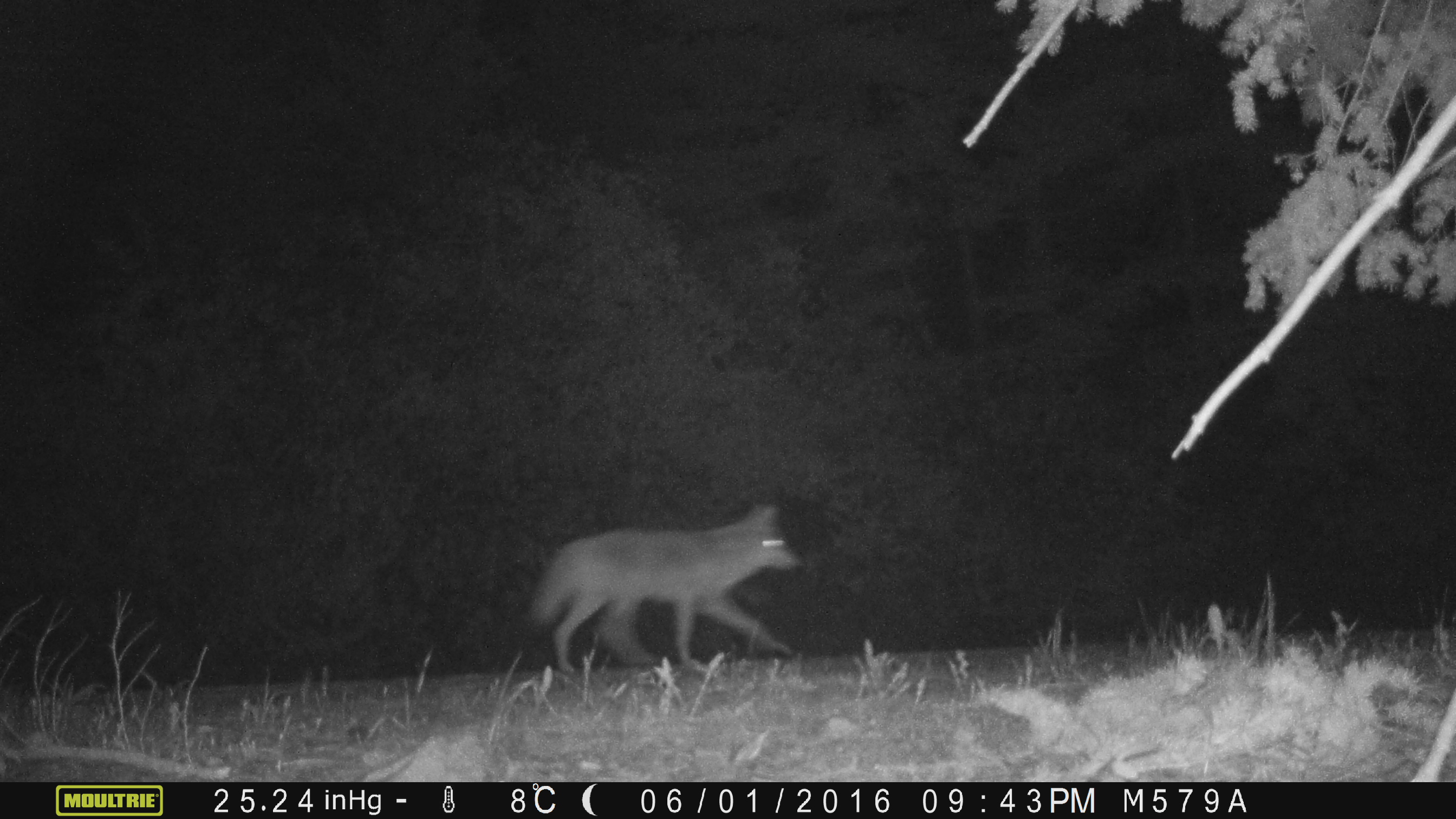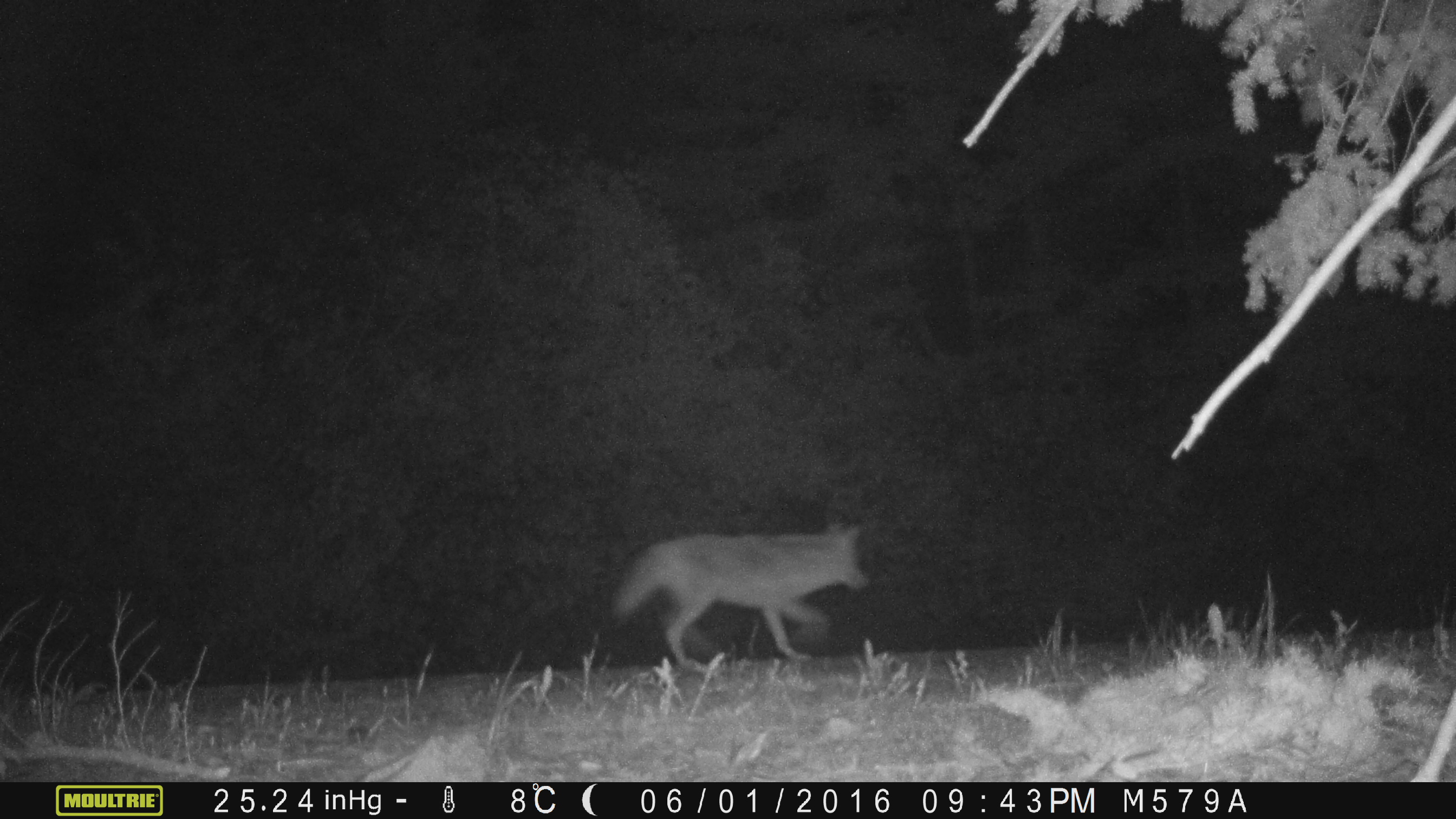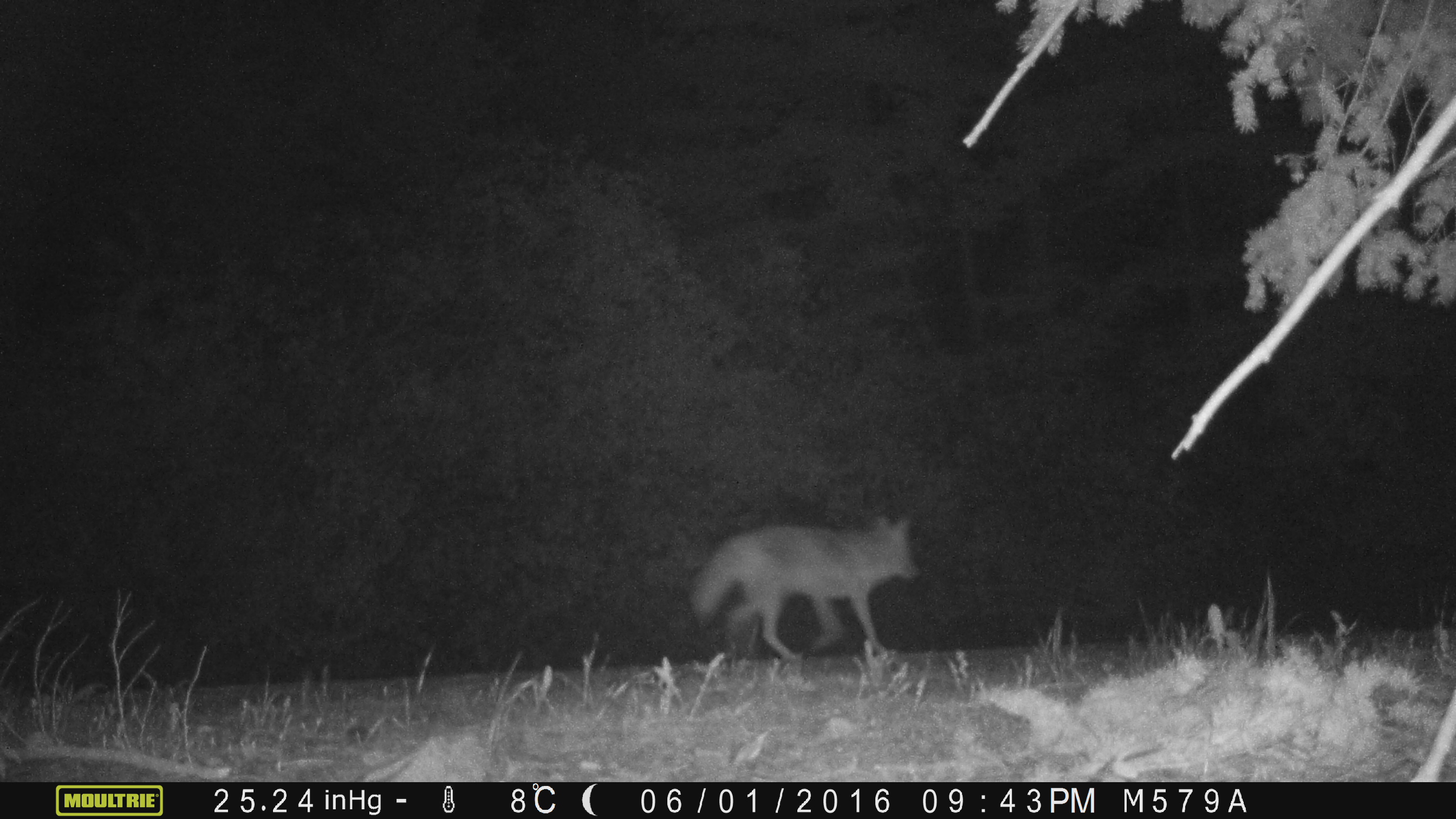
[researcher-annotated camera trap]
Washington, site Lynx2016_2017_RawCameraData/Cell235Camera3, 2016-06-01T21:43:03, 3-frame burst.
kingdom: Animalia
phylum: Chordata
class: Mammalia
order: Carnivora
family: Canidae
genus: Canis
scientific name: Canis latrans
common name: coyote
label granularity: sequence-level